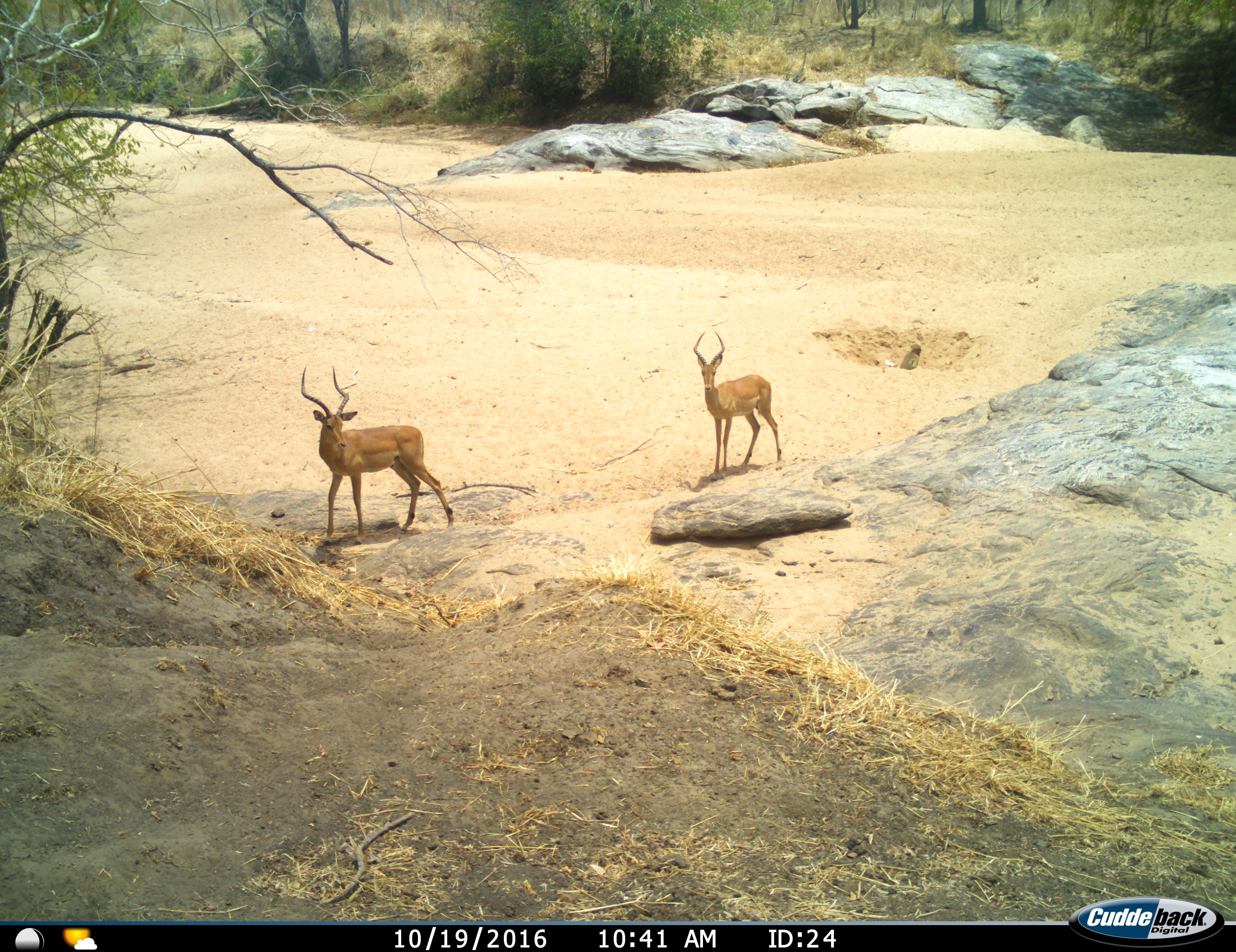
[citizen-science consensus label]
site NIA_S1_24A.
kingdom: Animalia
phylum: Chordata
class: Mammalia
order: Artiodactyla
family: Bovidae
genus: Aepyceros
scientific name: Aepyceros melampus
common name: impala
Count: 2.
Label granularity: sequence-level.